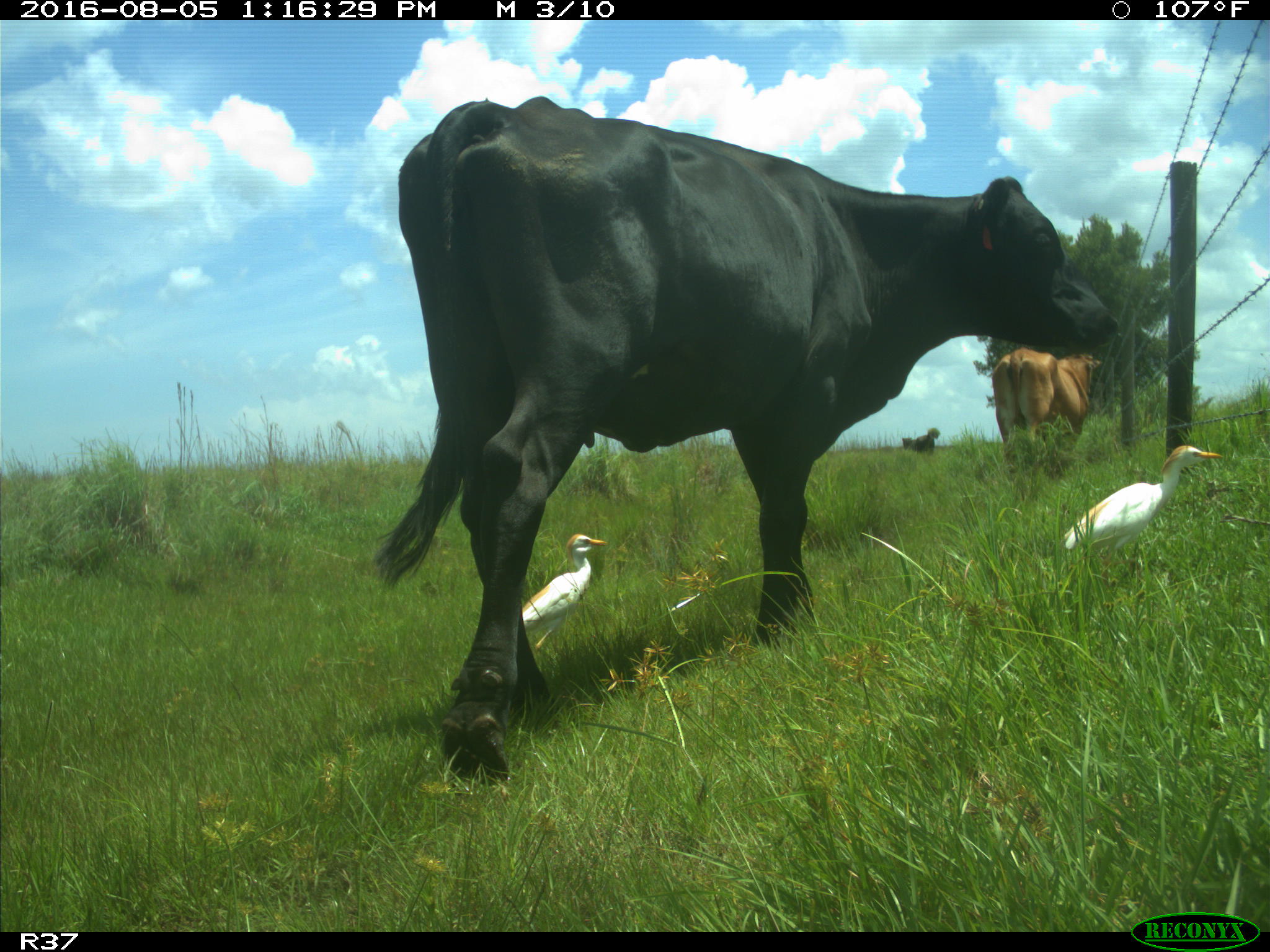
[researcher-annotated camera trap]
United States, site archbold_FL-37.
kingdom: Animalia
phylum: Chordata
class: Mammalia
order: Artiodactyla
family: Bovidae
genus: Bos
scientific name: Bos taurus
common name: domestic cow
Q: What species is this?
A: Bos taurus (domestic cow).